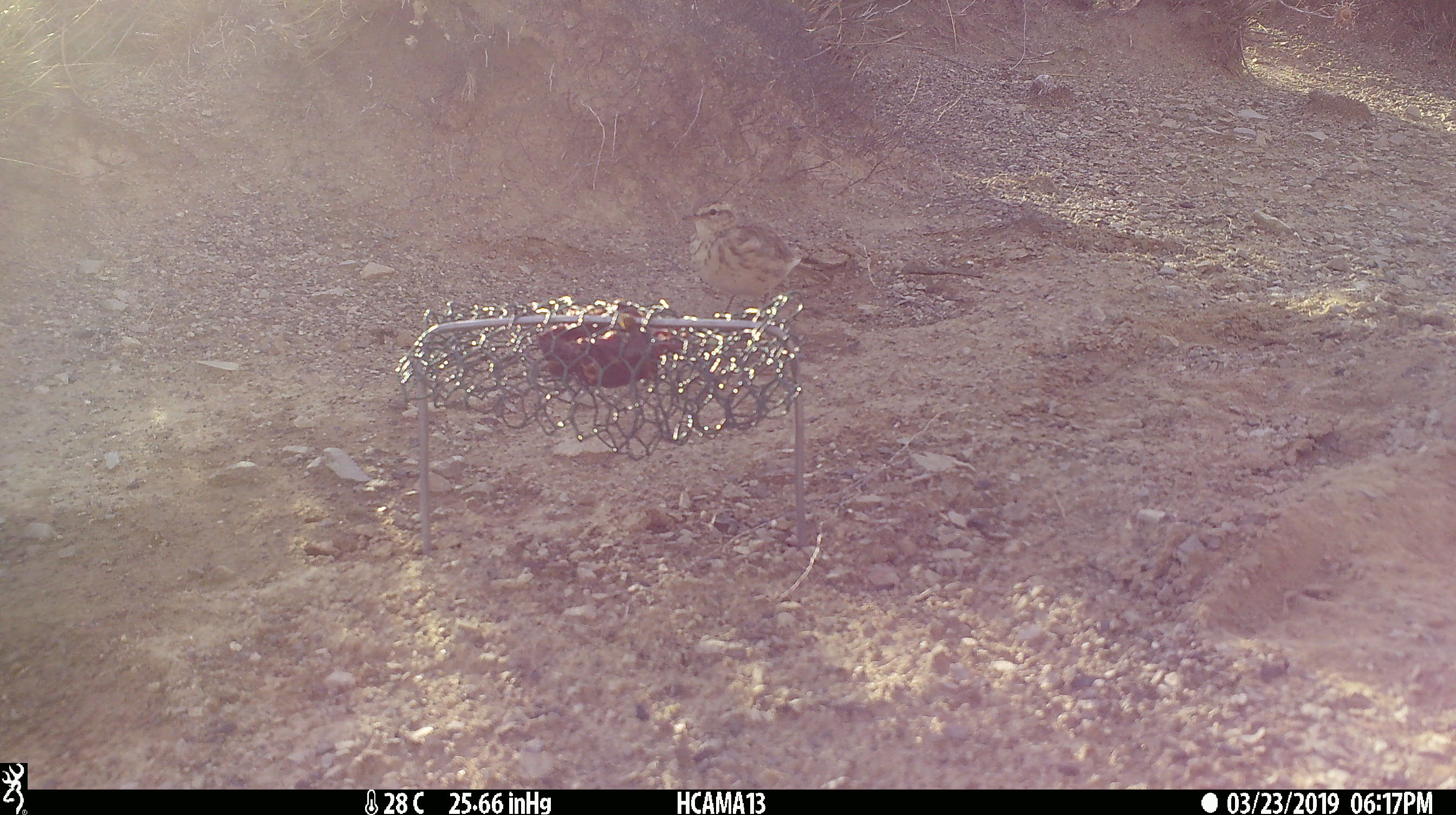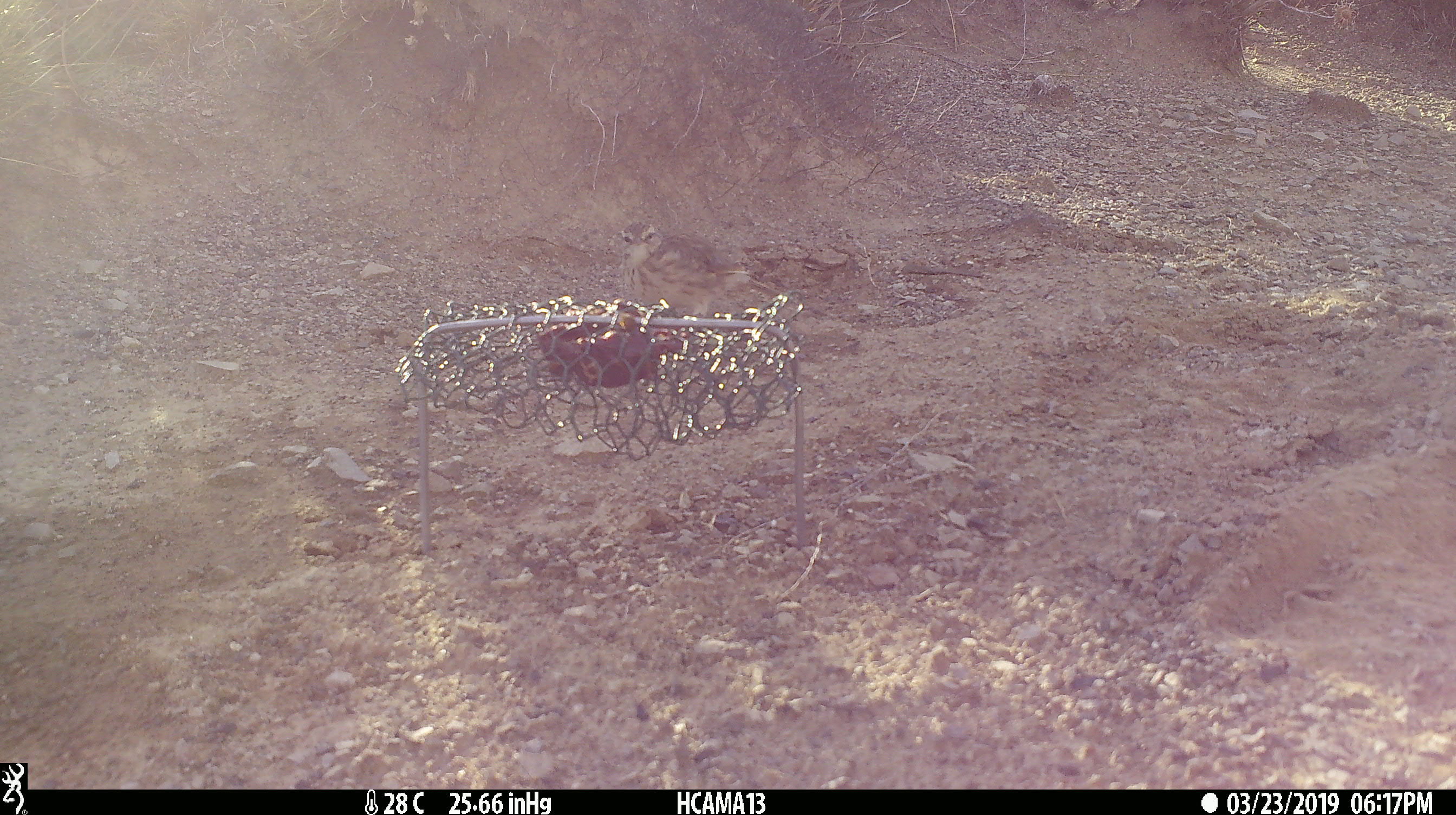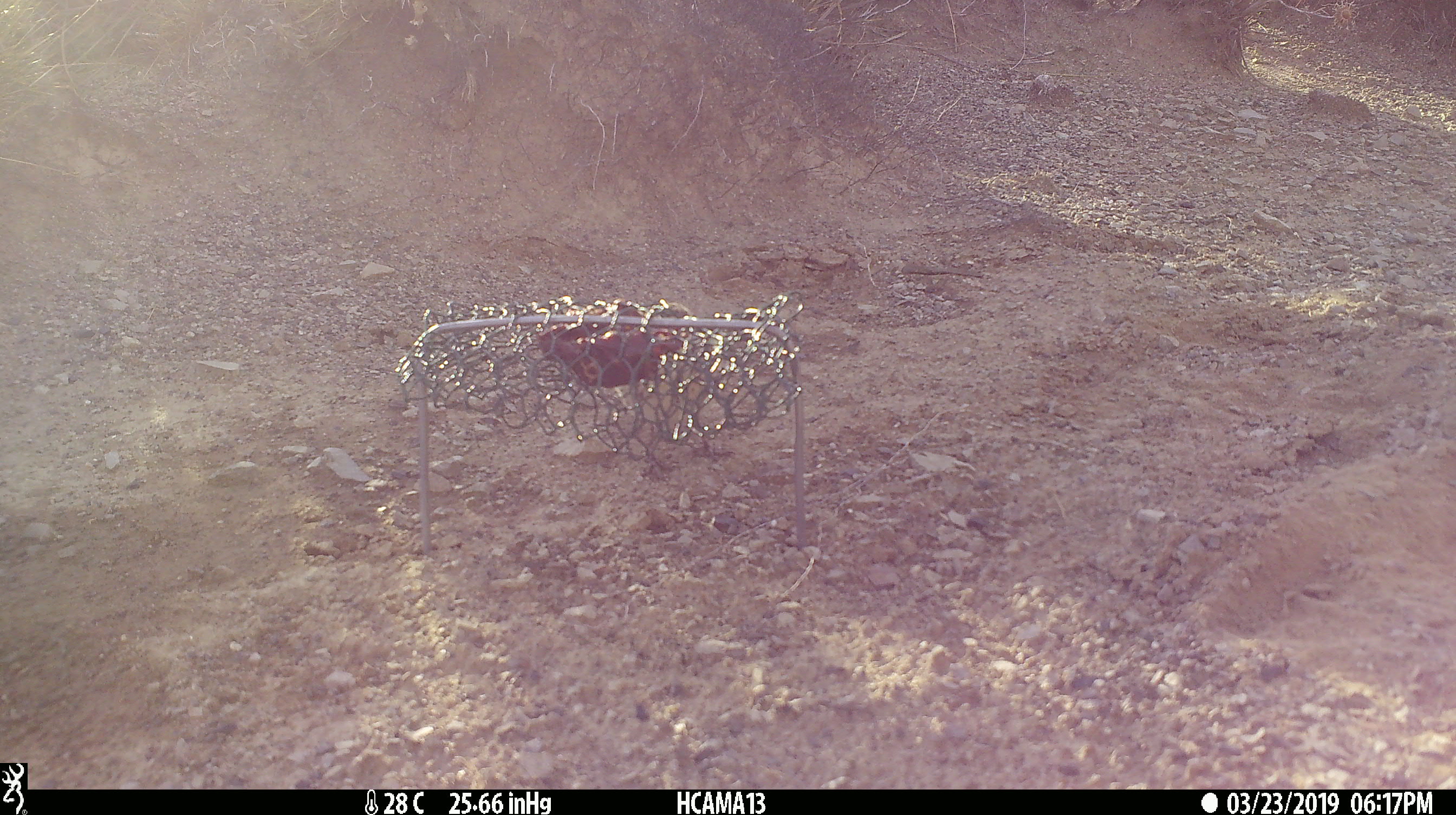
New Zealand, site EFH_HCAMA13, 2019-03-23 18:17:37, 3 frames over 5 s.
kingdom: Animalia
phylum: Chordata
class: Aves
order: Passeriformes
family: Motacillidae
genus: Anthus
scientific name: Anthus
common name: pipit